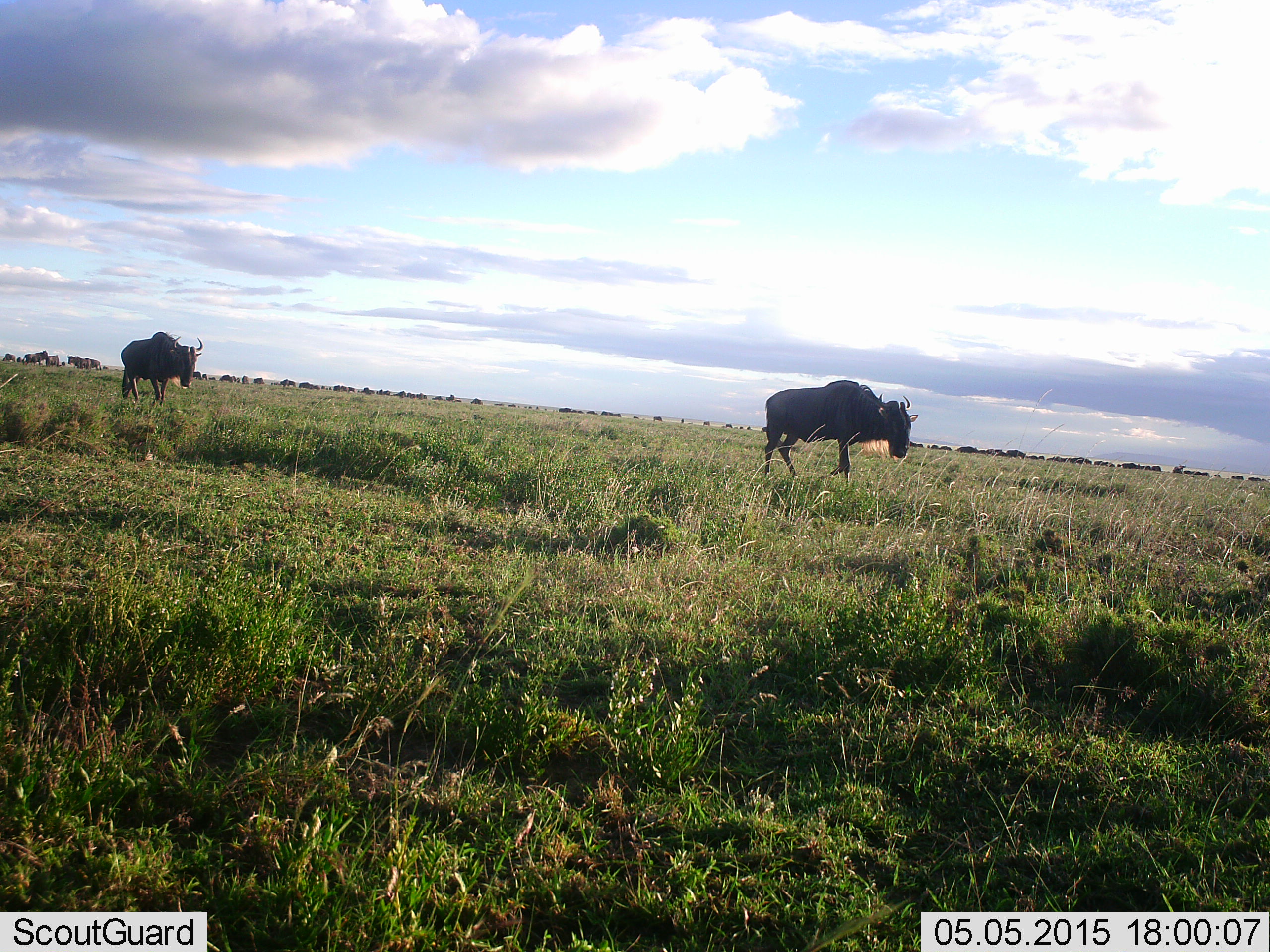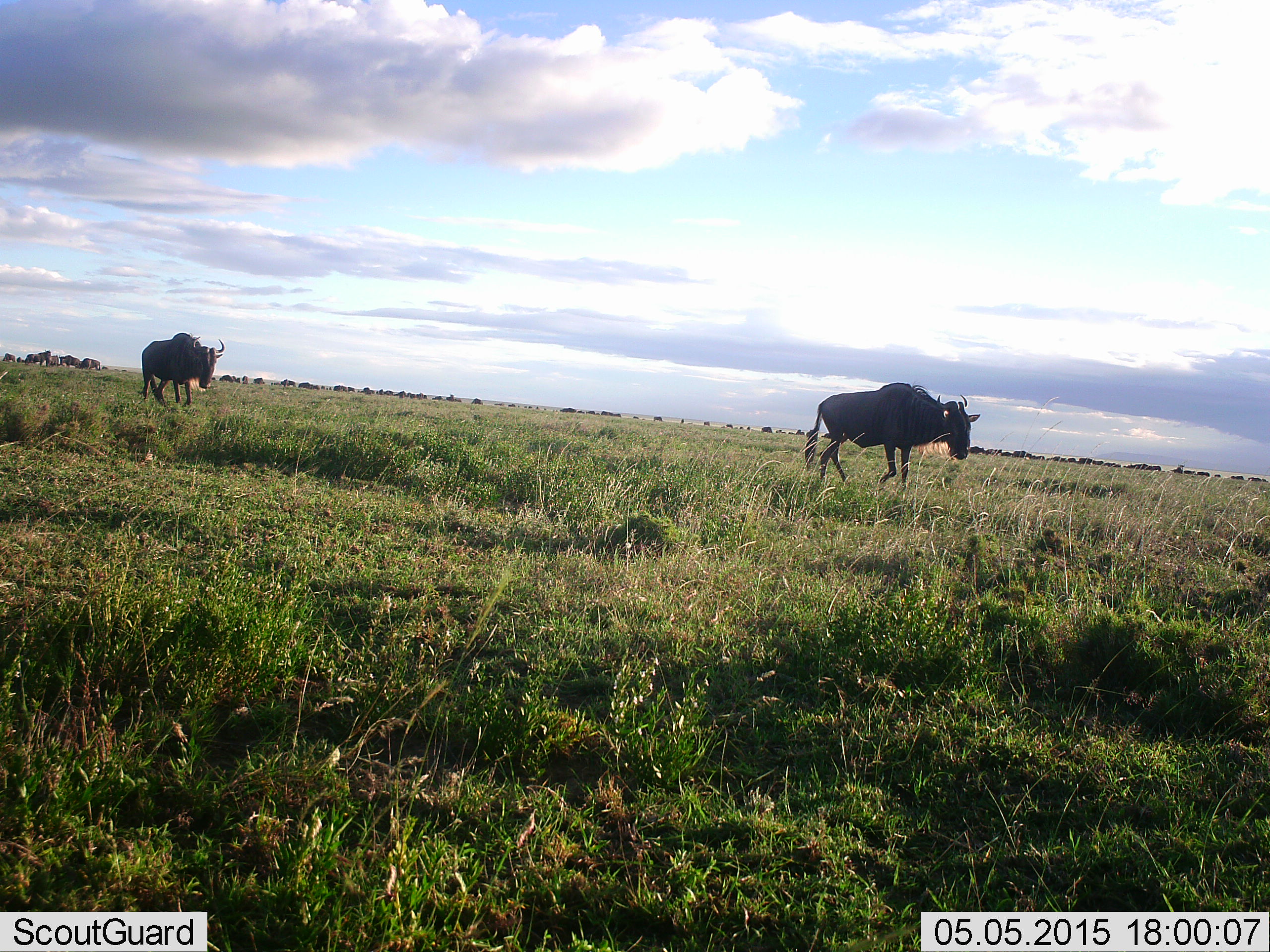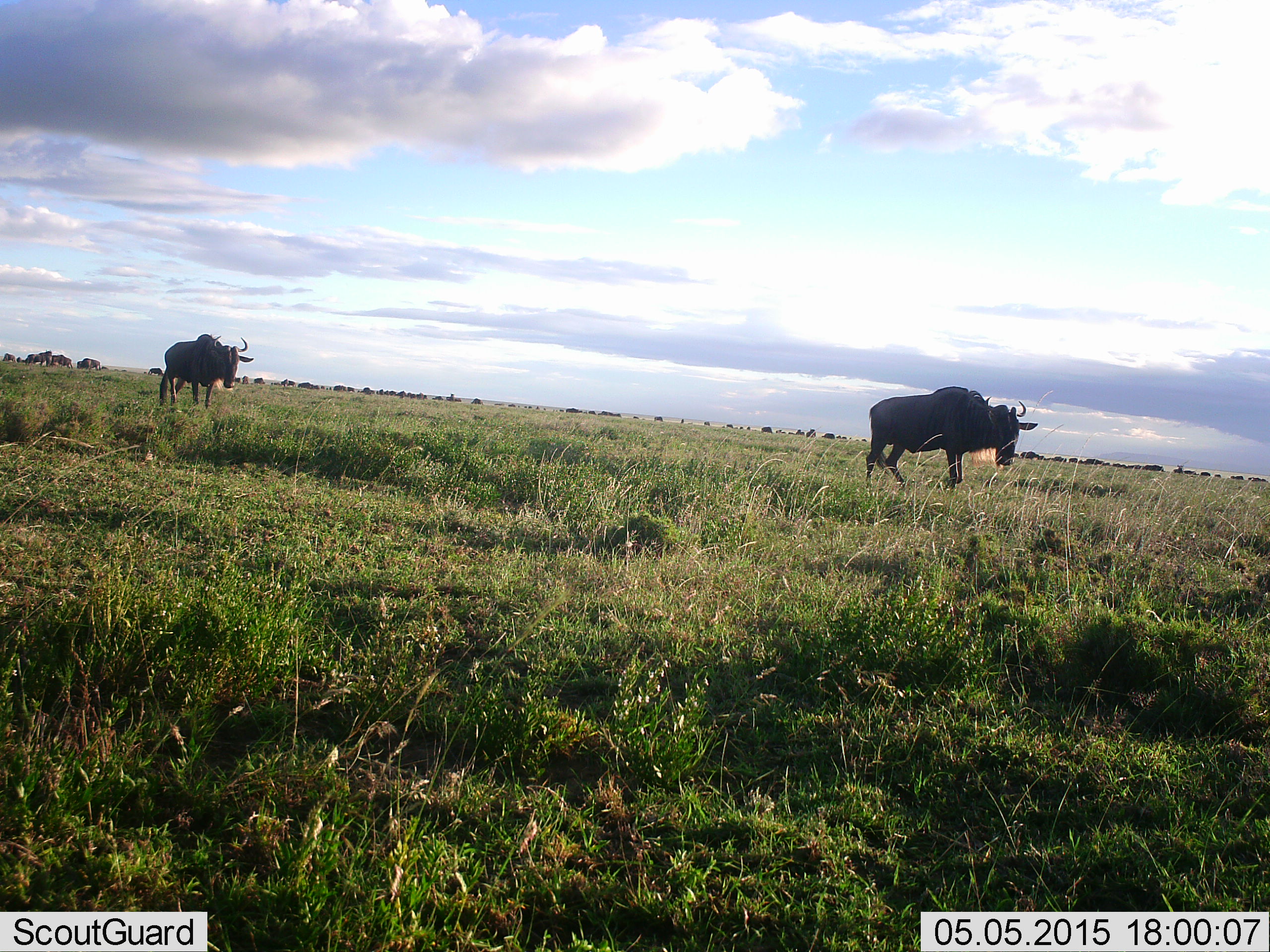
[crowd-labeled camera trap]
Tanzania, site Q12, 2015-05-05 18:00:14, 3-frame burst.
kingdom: Animalia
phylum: Chordata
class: Mammalia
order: Artiodactyla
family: Bovidae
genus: Connochaetes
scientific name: Connochaetes taurinus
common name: blue wildebeest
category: wildebeest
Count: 51+.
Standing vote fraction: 30%.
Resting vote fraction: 0%.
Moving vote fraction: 100%.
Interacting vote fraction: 0%.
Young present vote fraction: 0%.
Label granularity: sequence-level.